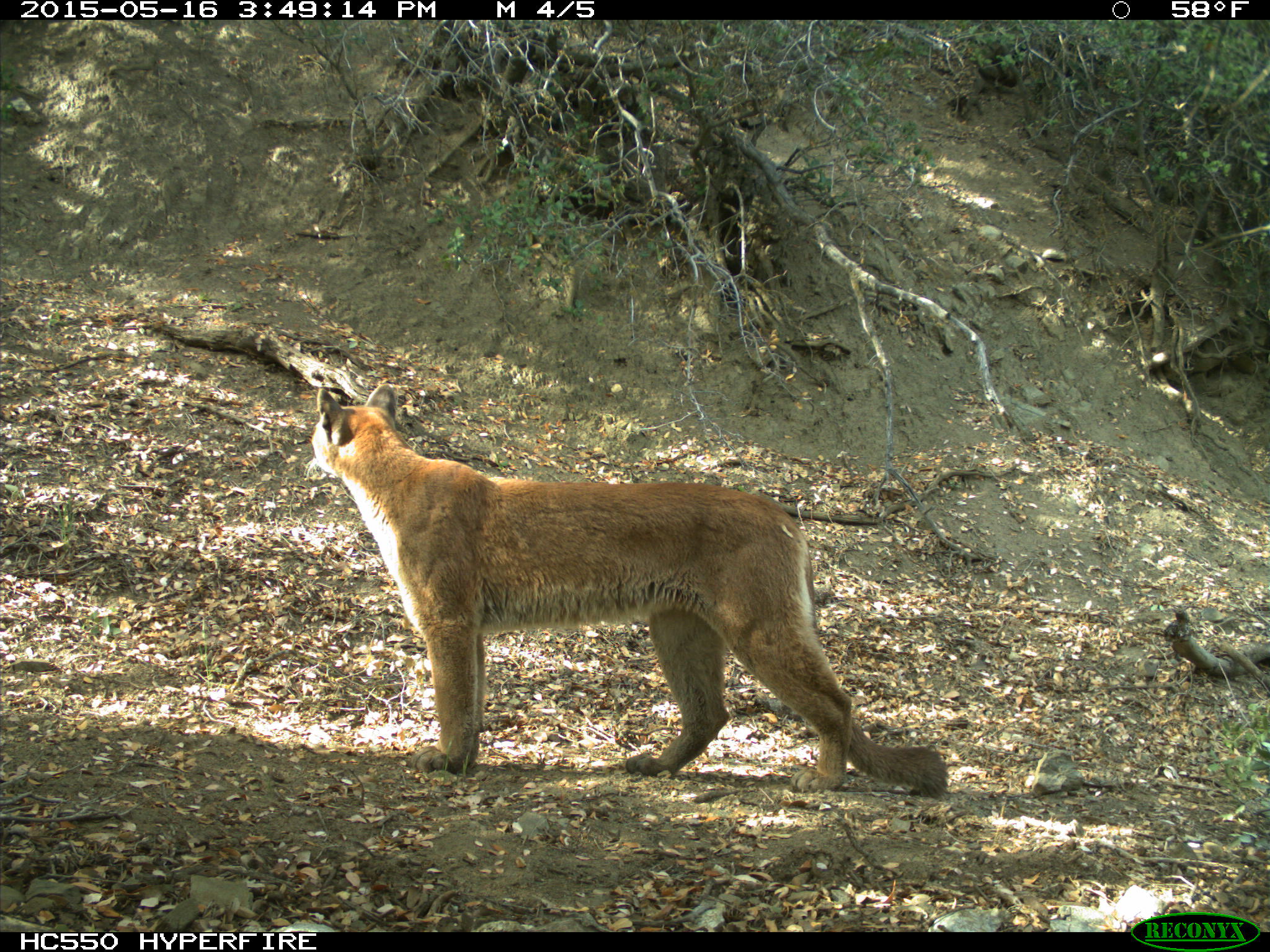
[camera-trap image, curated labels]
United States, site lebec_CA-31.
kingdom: Animalia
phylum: Chordata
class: Mammalia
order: Carnivora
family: Felidae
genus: Puma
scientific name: Puma concolor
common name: mountain lion